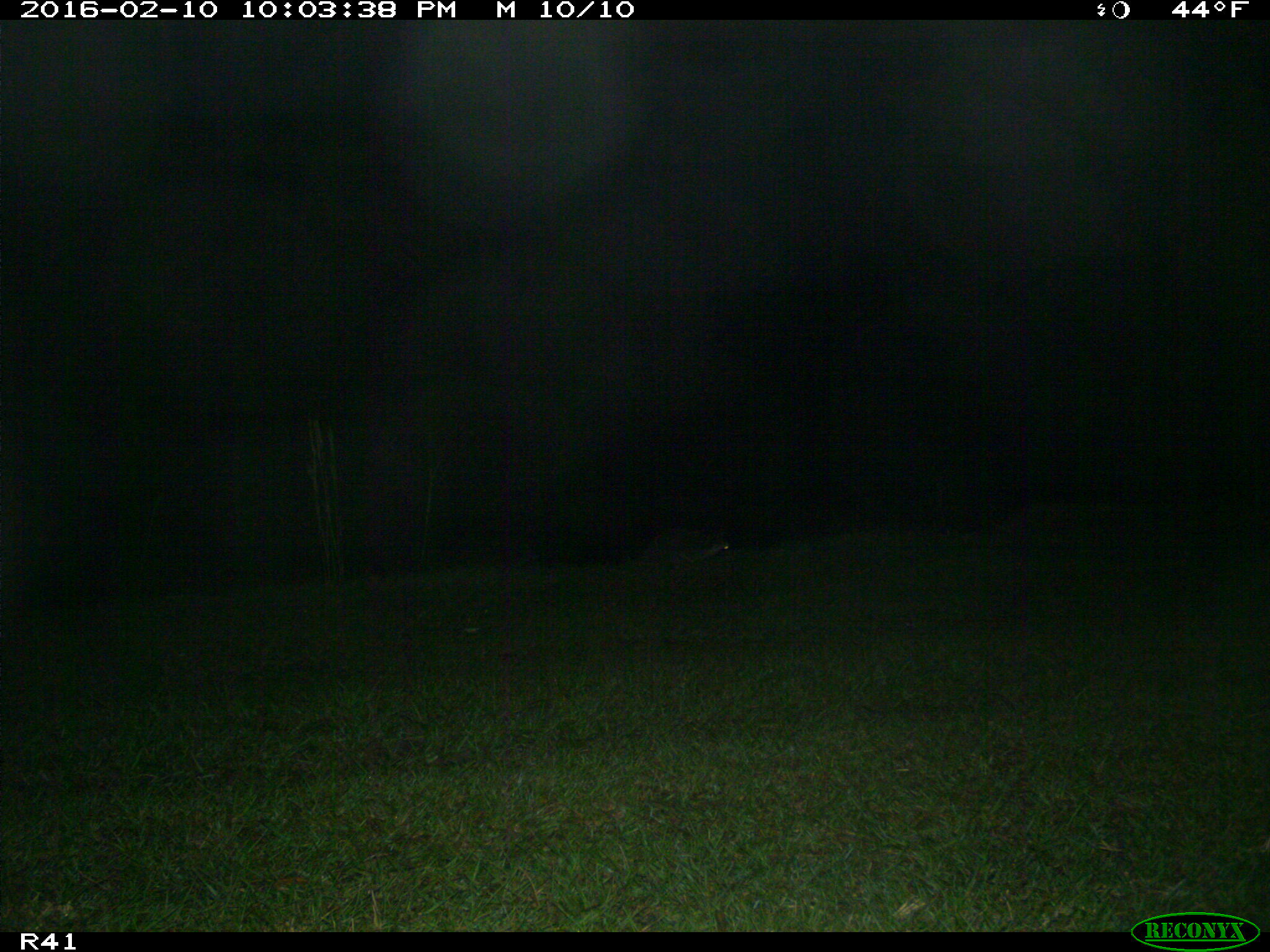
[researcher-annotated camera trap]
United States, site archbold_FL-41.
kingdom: Animalia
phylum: Chordata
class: Mammalia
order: Carnivora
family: Procyonidae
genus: Procyon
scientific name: Procyon lotor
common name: common raccoon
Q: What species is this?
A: Procyon lotor (common raccoon).